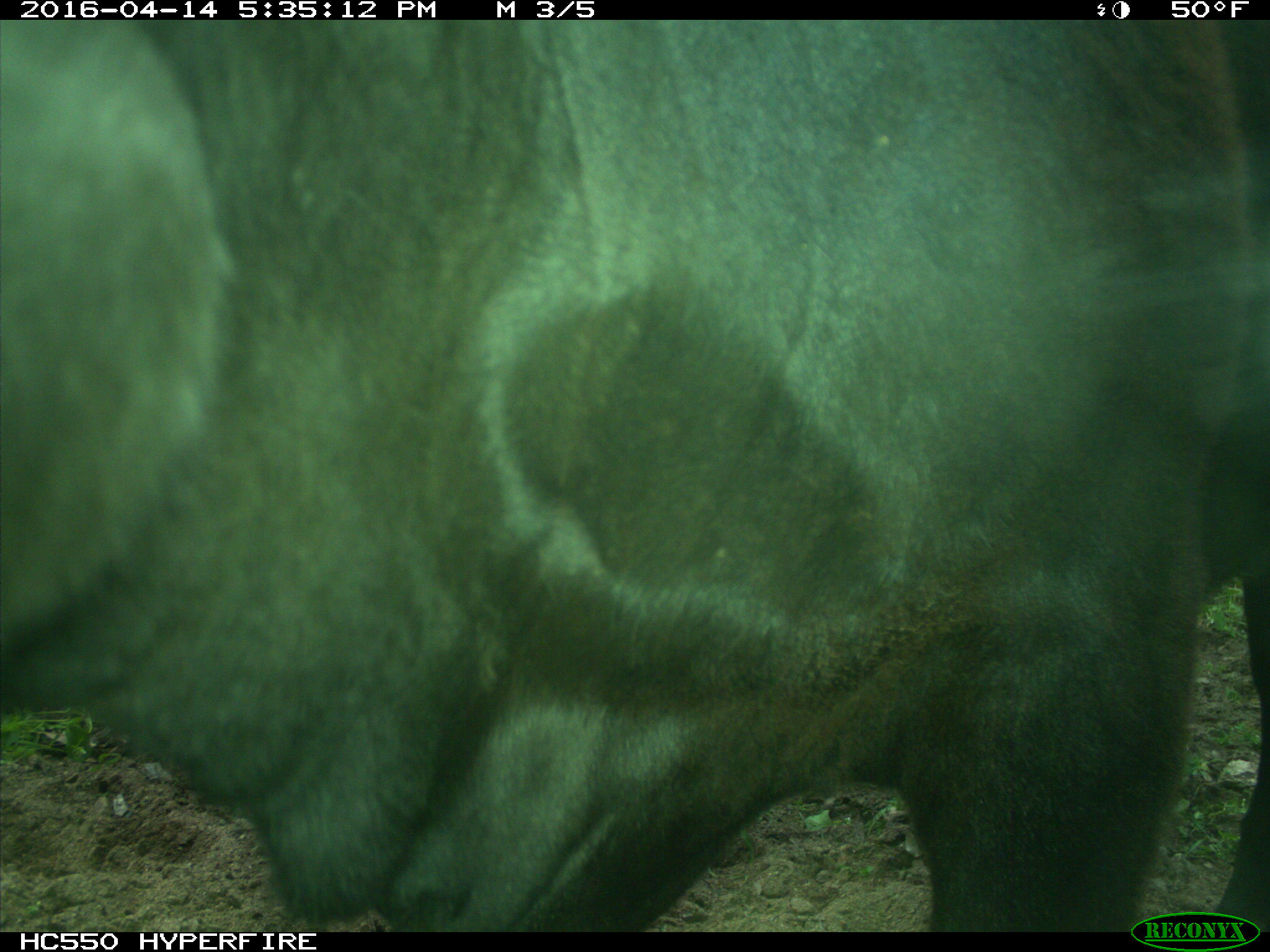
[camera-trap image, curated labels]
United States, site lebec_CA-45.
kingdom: Animalia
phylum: Chordata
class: Mammalia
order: Artiodactyla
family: Bovidae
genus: Bos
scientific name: Bos taurus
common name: domestic cow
Bos taurus (domestic cow).